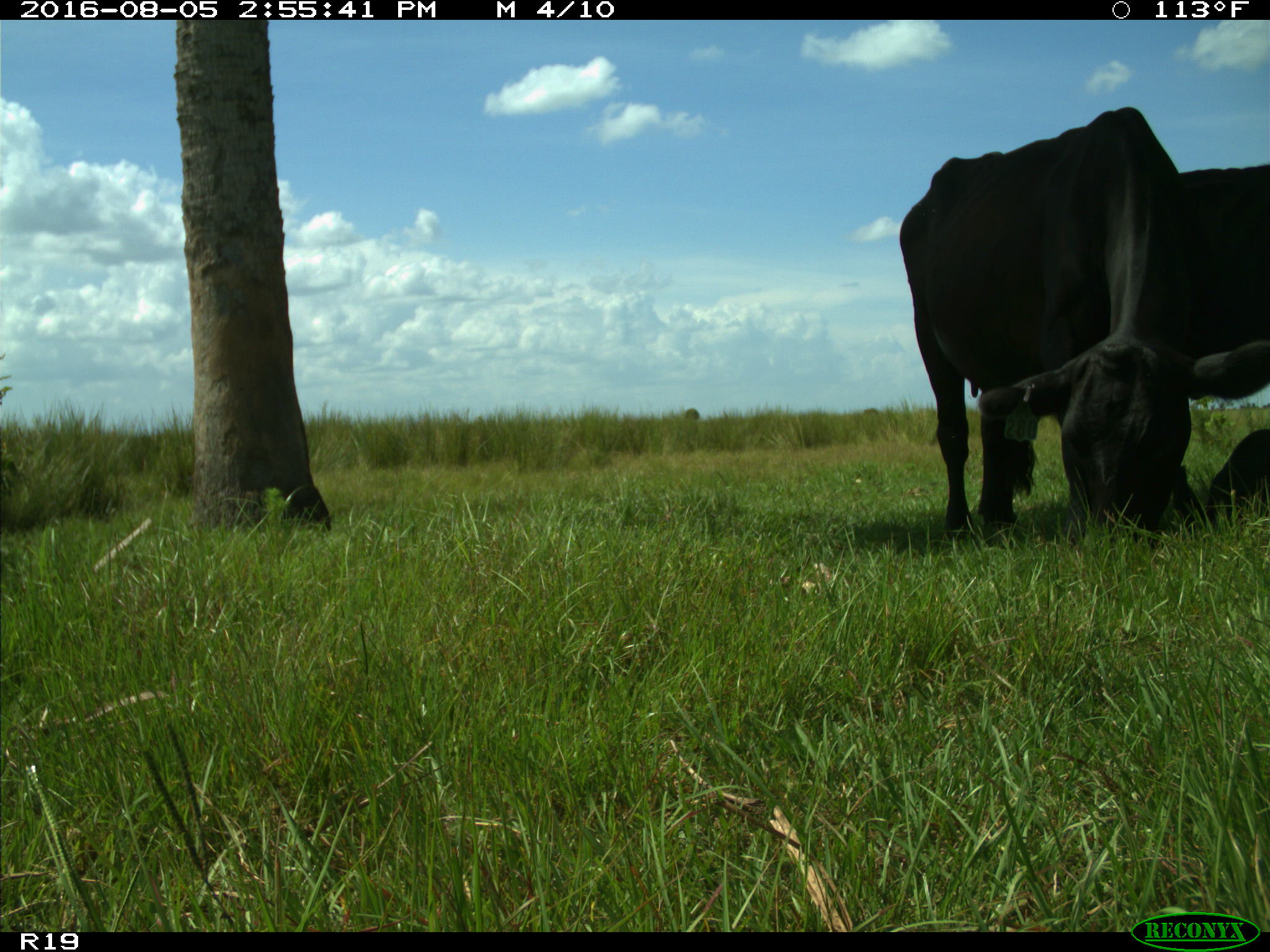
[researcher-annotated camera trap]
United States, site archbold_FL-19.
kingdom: Animalia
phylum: Chordata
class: Mammalia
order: Artiodactyla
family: Bovidae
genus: Bos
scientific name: Bos taurus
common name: domestic cow